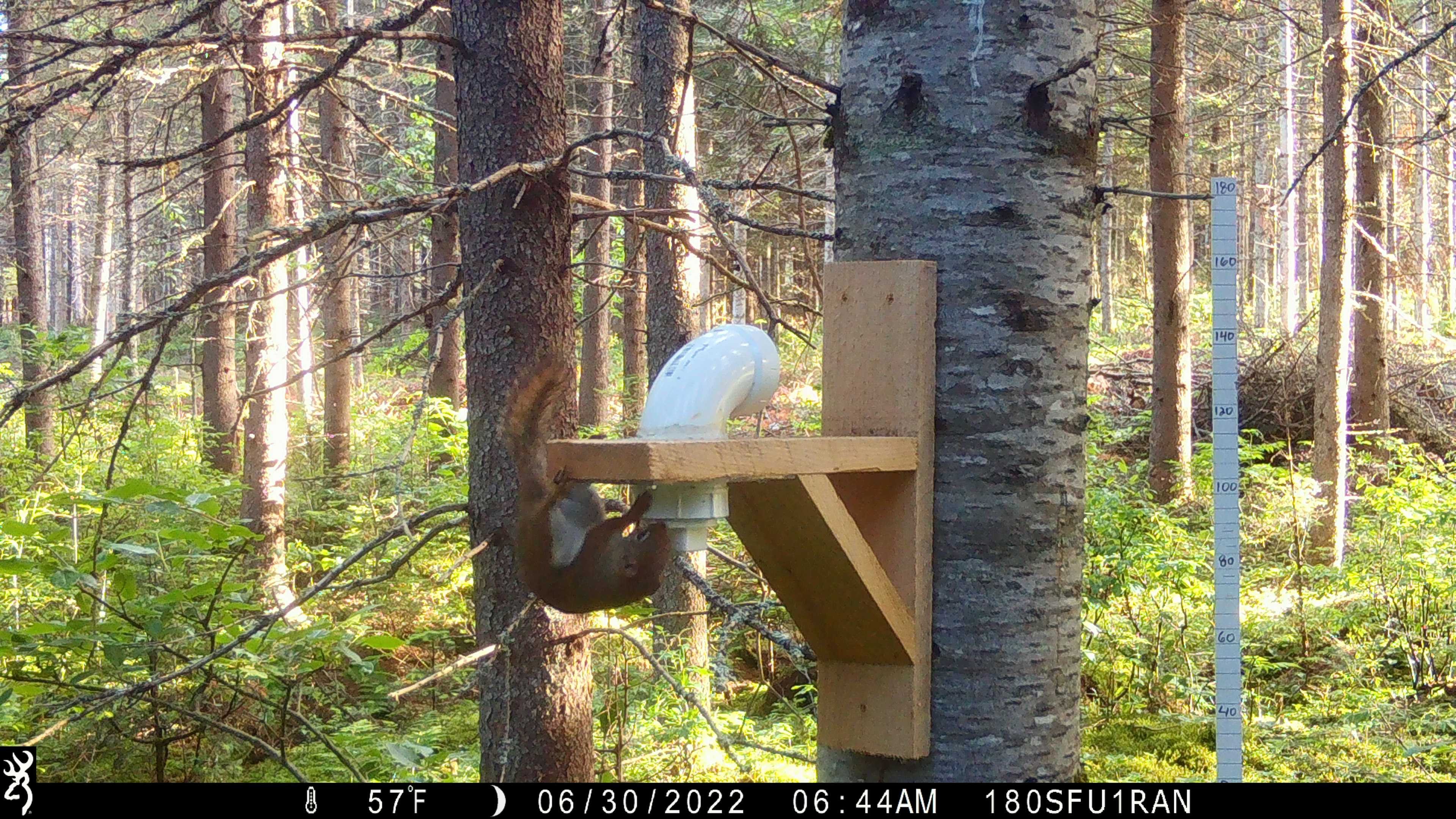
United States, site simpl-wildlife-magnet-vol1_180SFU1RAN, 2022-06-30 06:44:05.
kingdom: Animalia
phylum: Chordata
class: Mammalia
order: Rodentia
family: Sciuridae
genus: Tamiasciurus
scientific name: Tamiasciurus hudsonicus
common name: red squirrel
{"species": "red squirrel (Tamiasciurus hudsonicus)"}